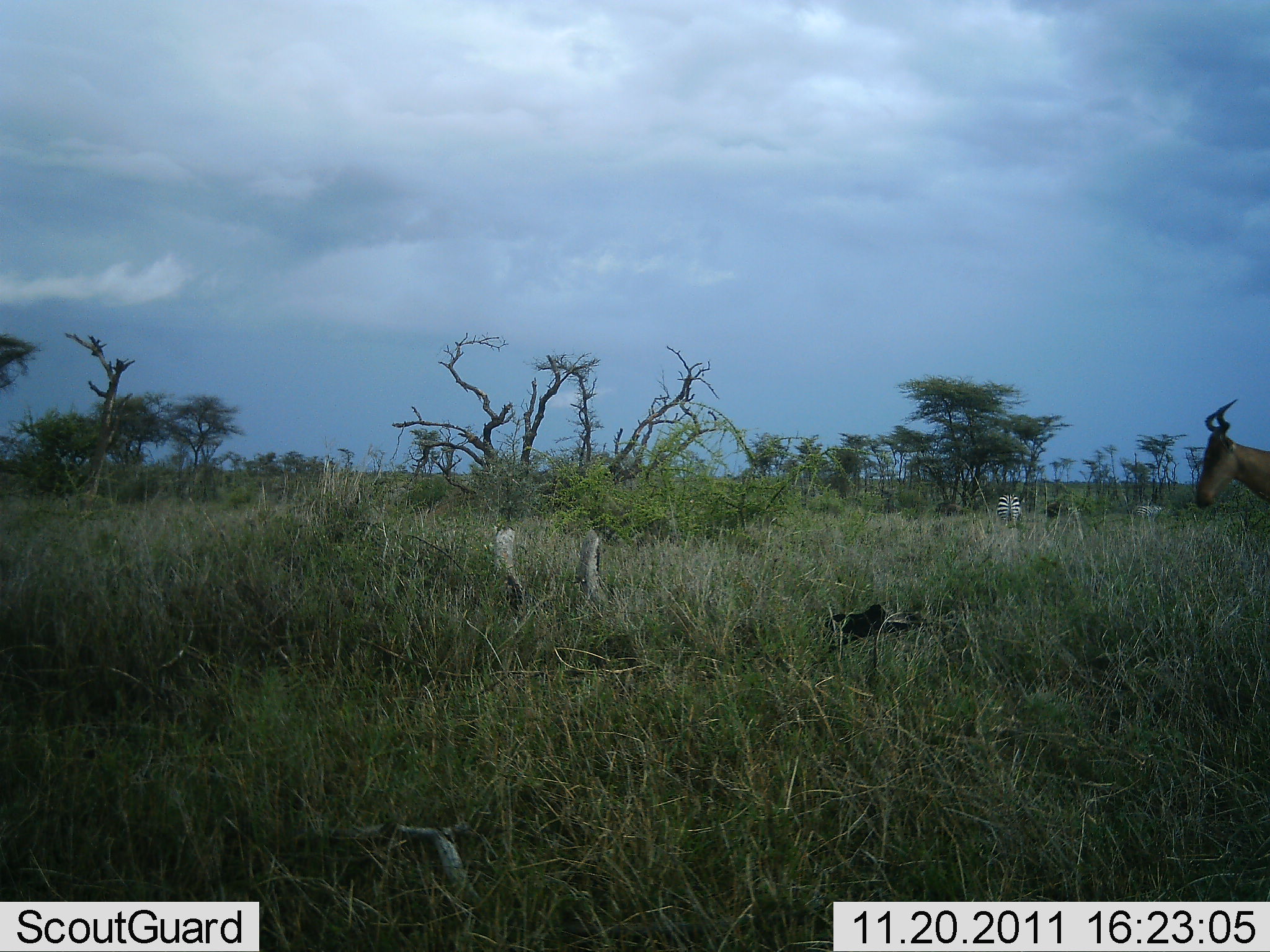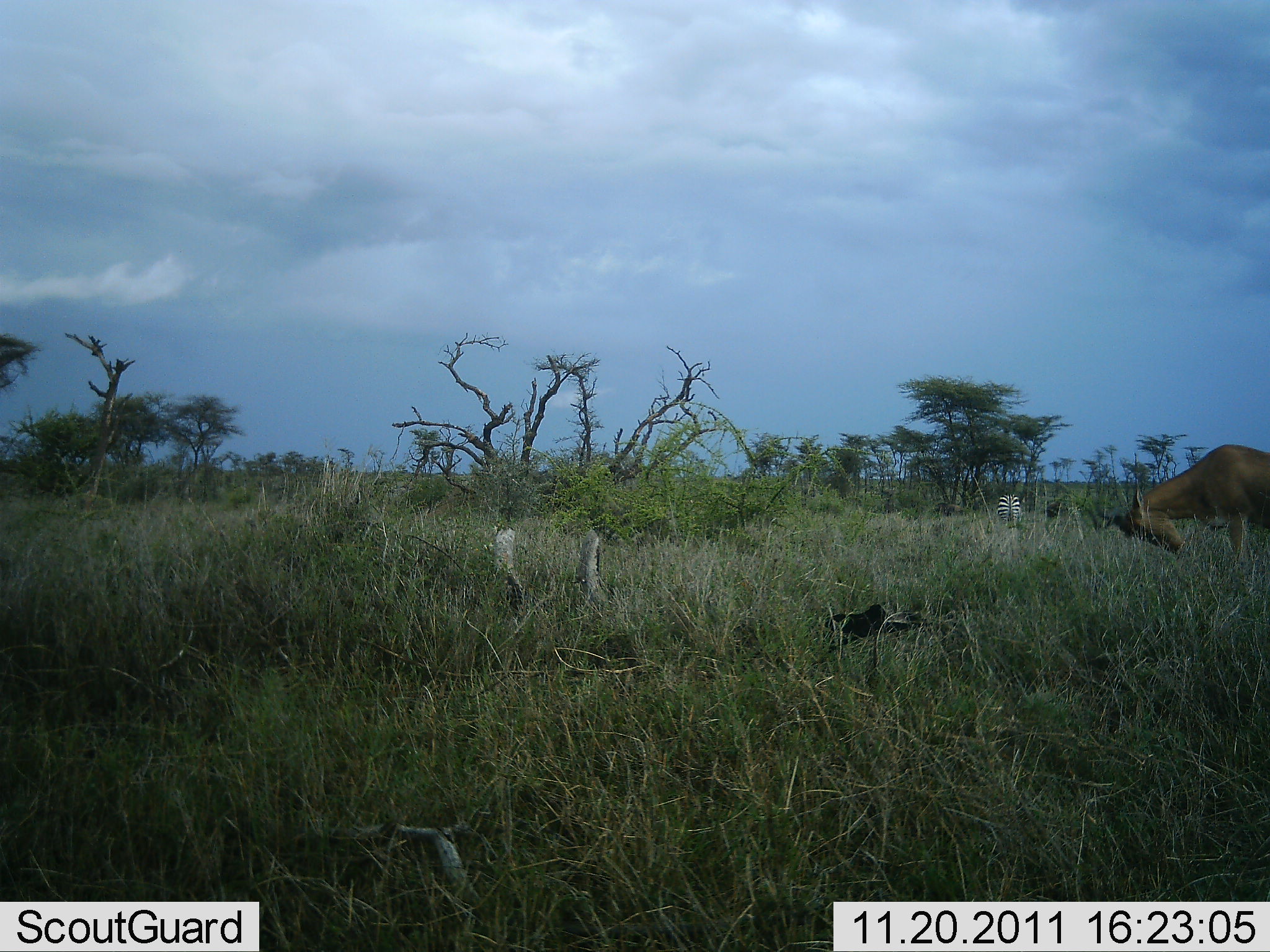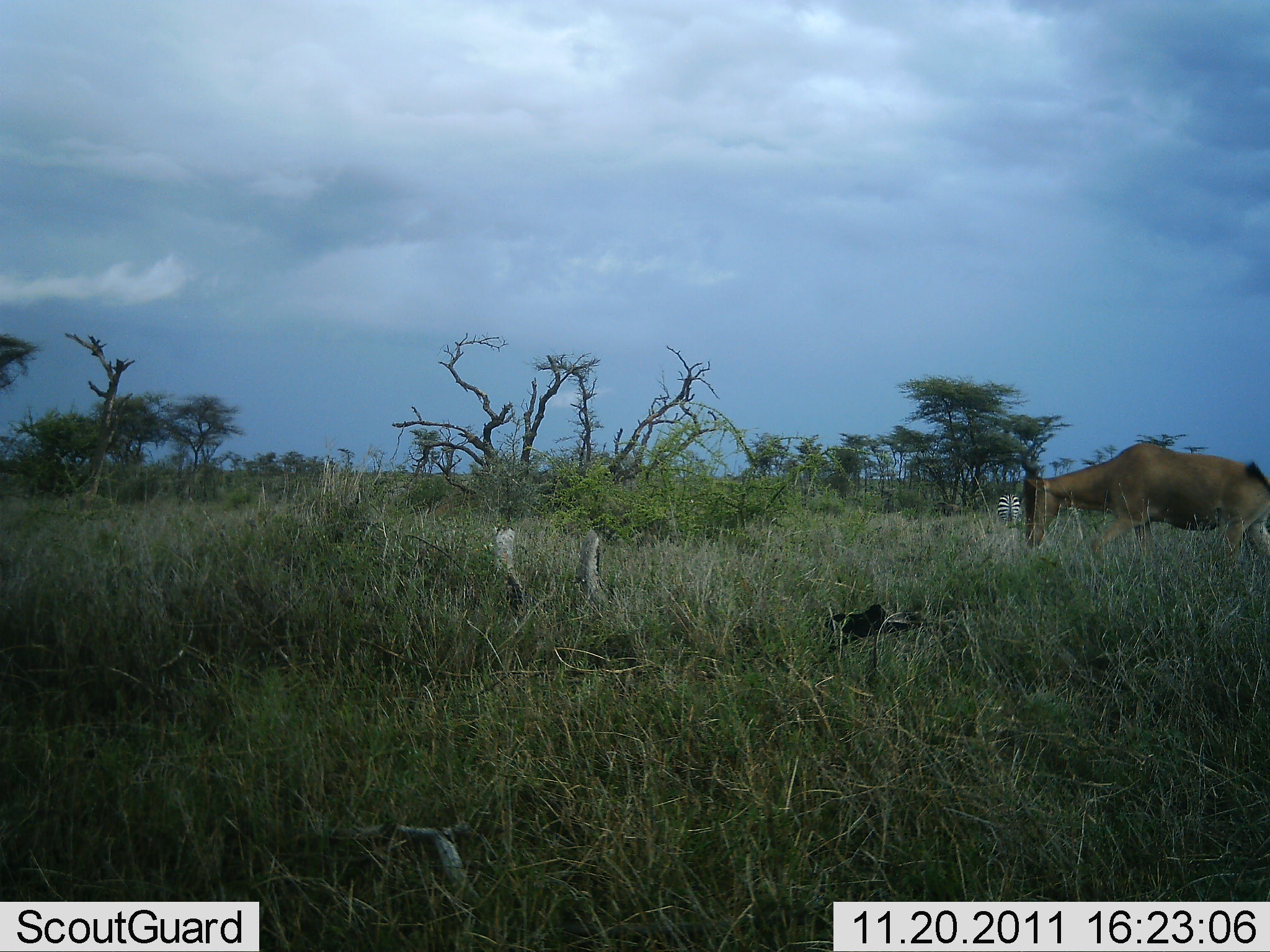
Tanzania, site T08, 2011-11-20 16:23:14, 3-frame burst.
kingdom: Animalia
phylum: Chordata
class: Mammalia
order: Artiodactyla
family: Bovidae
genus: Alcelaphus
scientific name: Alcelaphus buselaphus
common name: hartebeest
Hartebeest (Alcelaphus buselaphus), count 1. Behavior (volunteer vote fractions): standing 0%, resting 0%, moving 95%, interacting 16%. Young present (vote fraction): 0%. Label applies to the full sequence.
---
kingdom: Animalia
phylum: Chordata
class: Mammalia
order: Perissodactyla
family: Equidae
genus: Equus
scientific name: Equus quagga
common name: plains zebra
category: zebra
Zebra (plains zebra) (Equus quagga), count 1. Behavior (volunteer vote fractions): standing 83%, resting 0%, moving 0%, interacting 0%. Young present (vote fraction): 0%. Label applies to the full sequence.